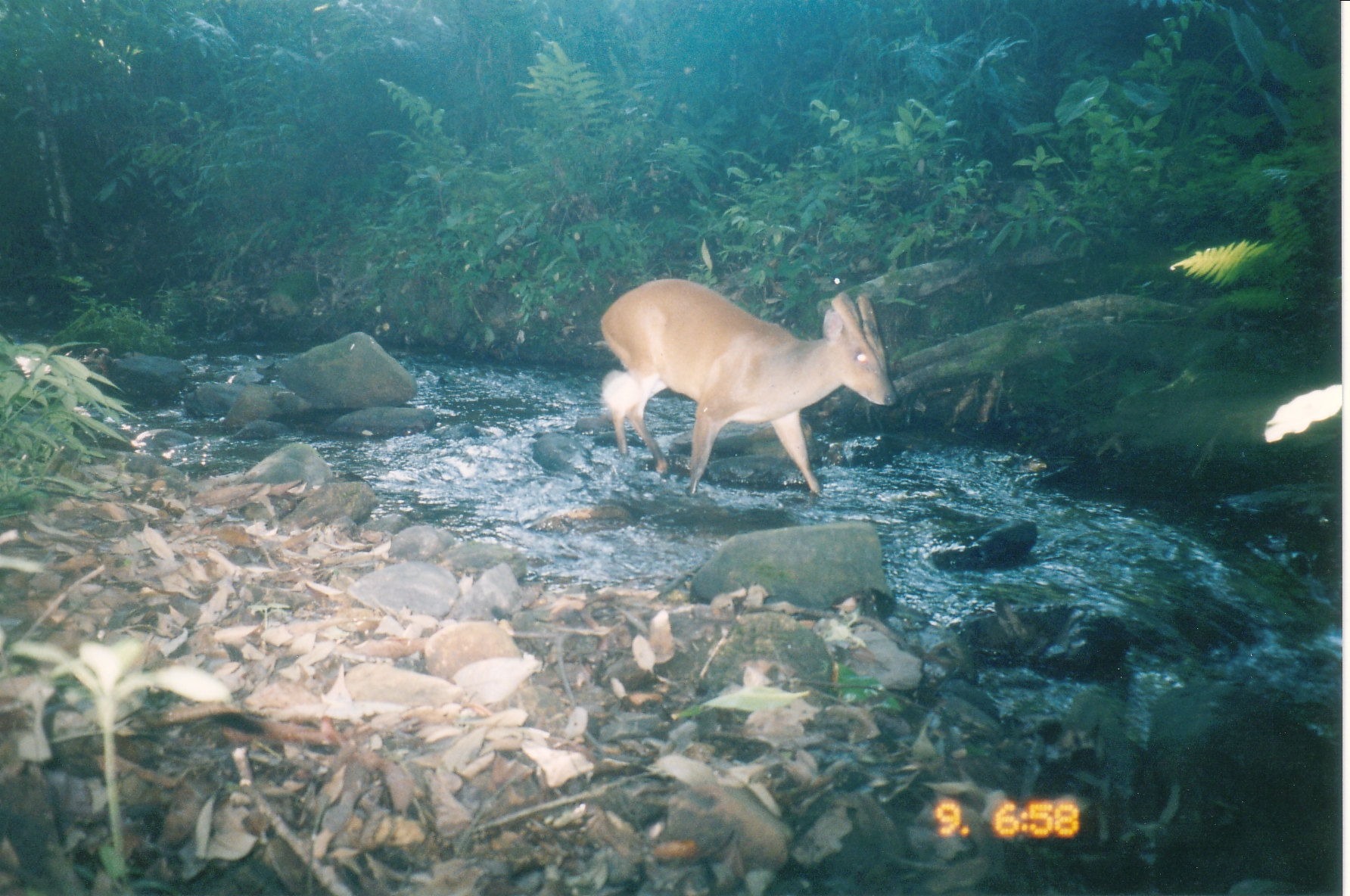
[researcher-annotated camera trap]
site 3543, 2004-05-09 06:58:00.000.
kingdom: Animalia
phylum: Chordata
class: Mammalia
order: Artiodactyla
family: Cervidae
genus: Muntiacus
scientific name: Muntiacus muntjak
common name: southern red muntjac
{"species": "Muntiacus muntjak (southern red muntjac)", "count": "1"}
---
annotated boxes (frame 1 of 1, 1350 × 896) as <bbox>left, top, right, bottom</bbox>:
muntiacus muntjak: <bbox>599, 278, 897, 498</bbox>